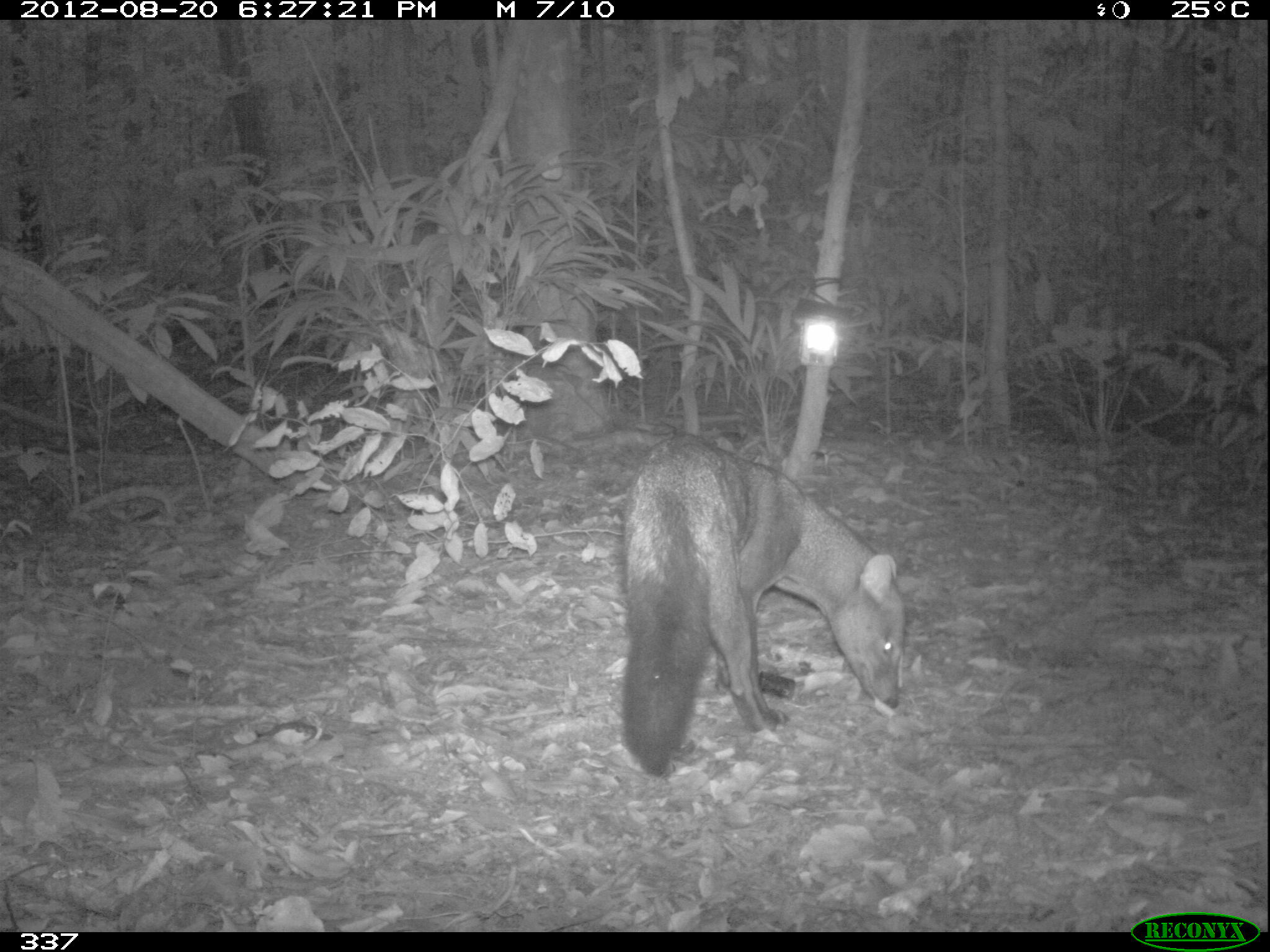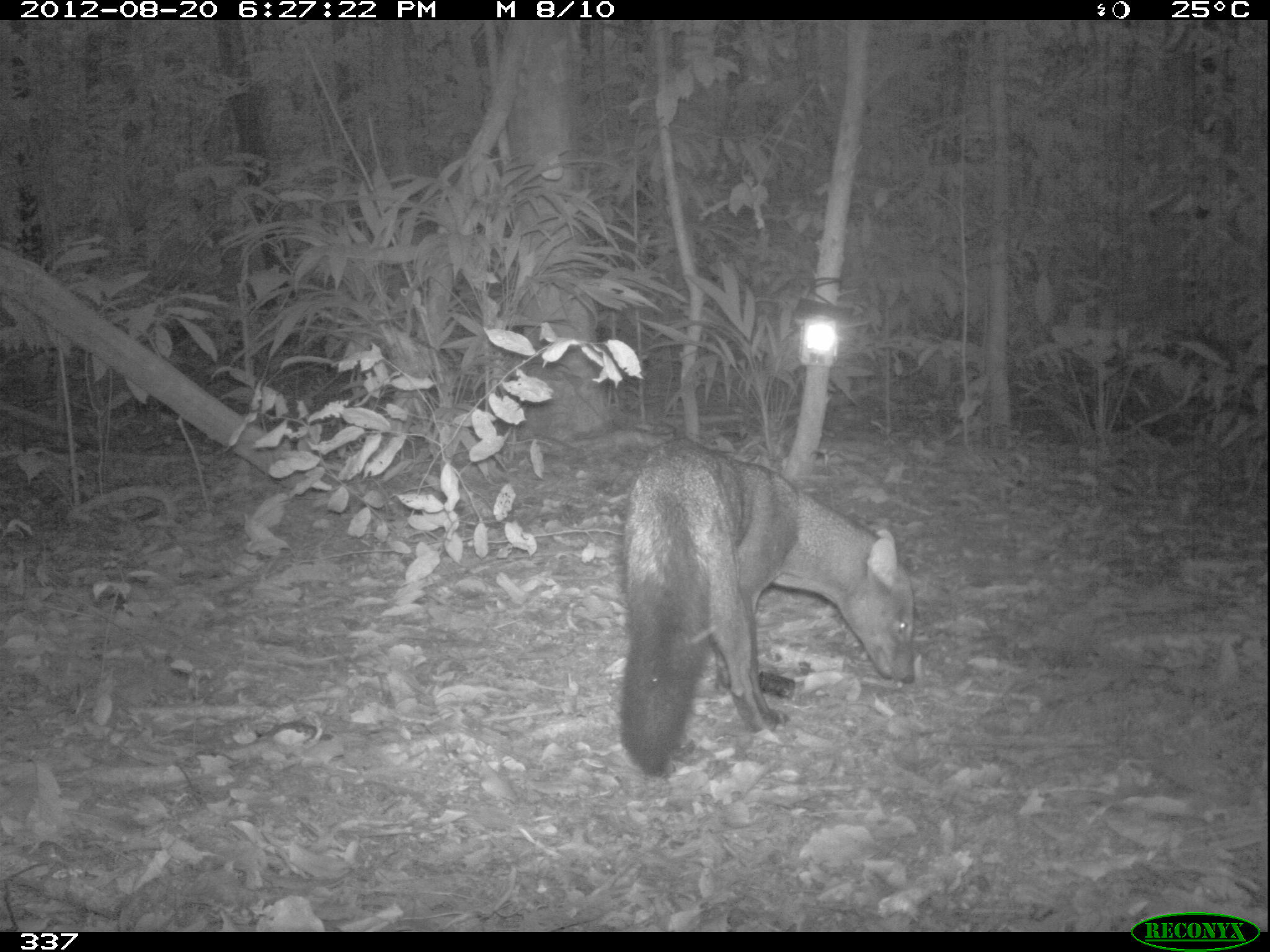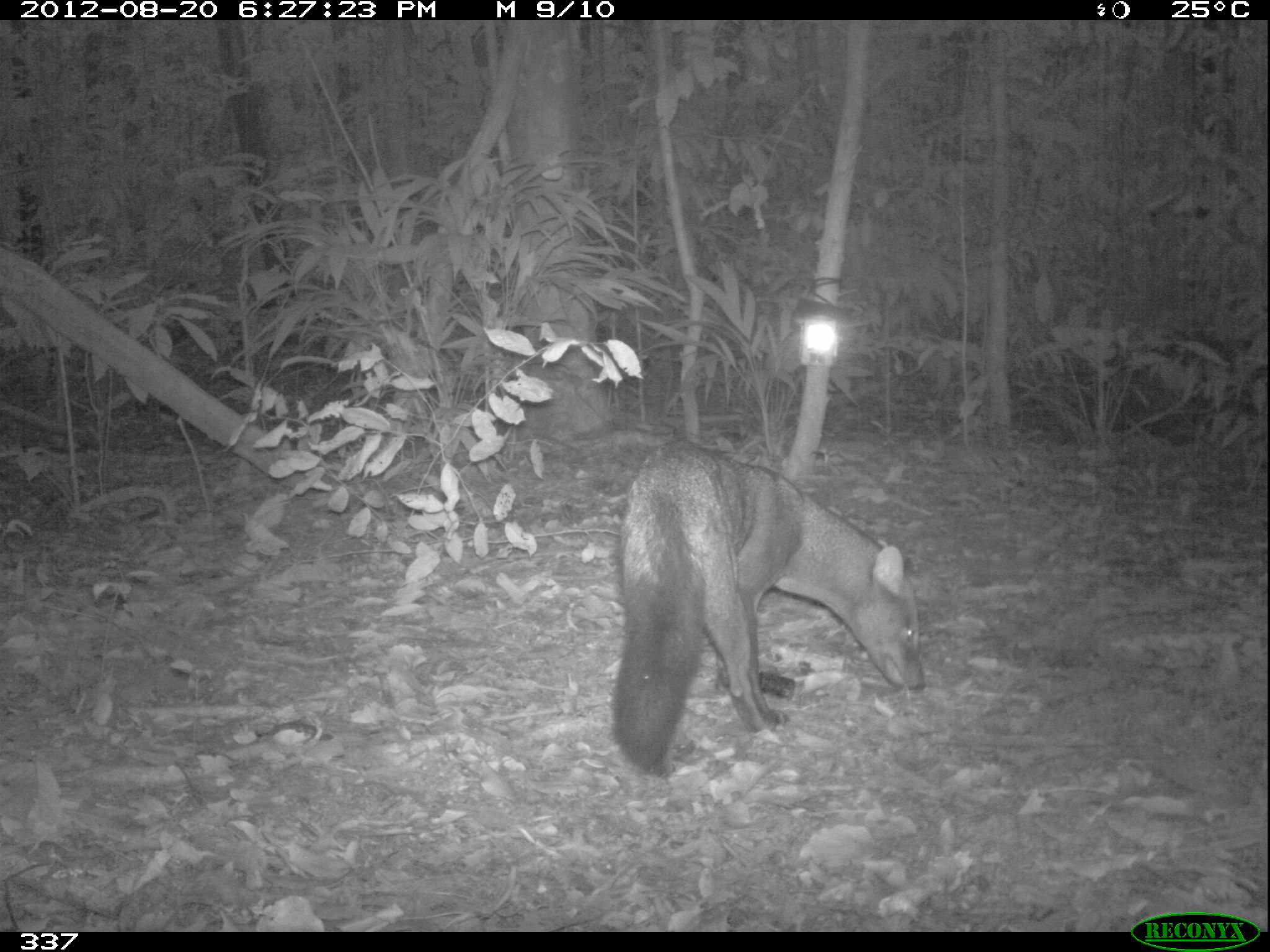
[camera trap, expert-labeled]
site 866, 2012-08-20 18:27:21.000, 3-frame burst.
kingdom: Animalia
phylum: Chordata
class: Mammalia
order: Carnivora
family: Canidae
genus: Atelocynus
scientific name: Atelocynus microtis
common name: short-eared dog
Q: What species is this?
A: Atelocynus microtis (short-eared dog).